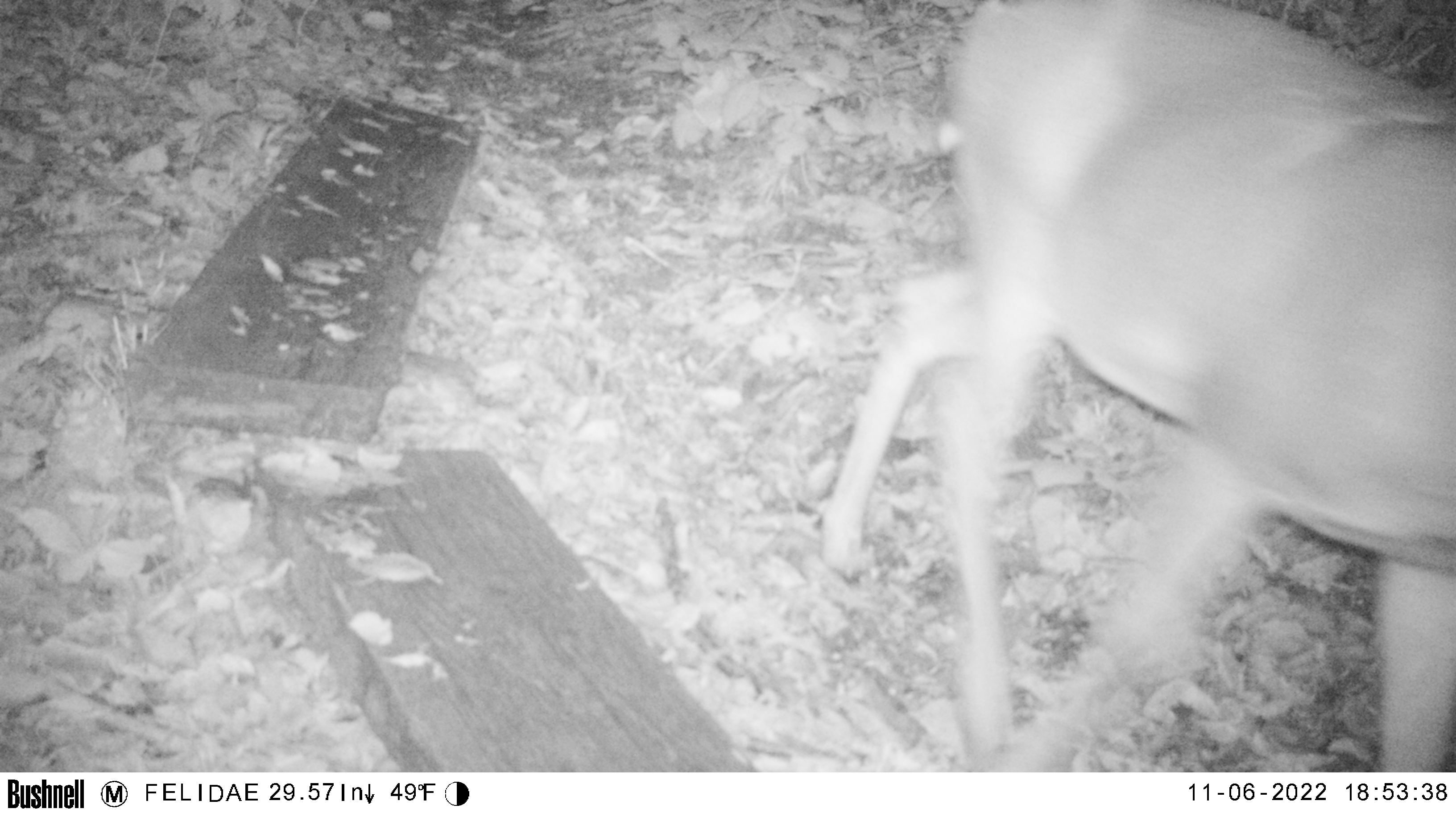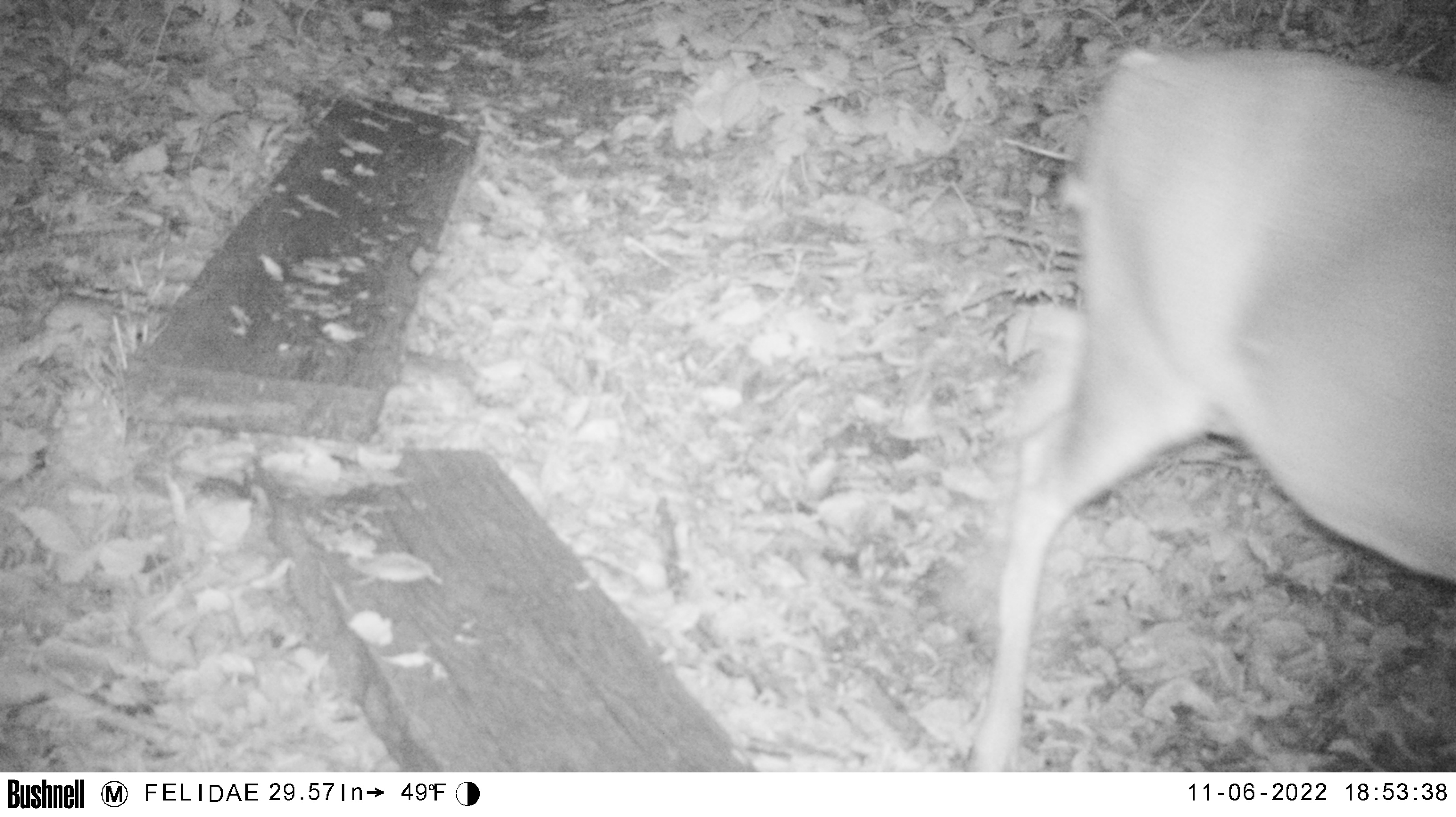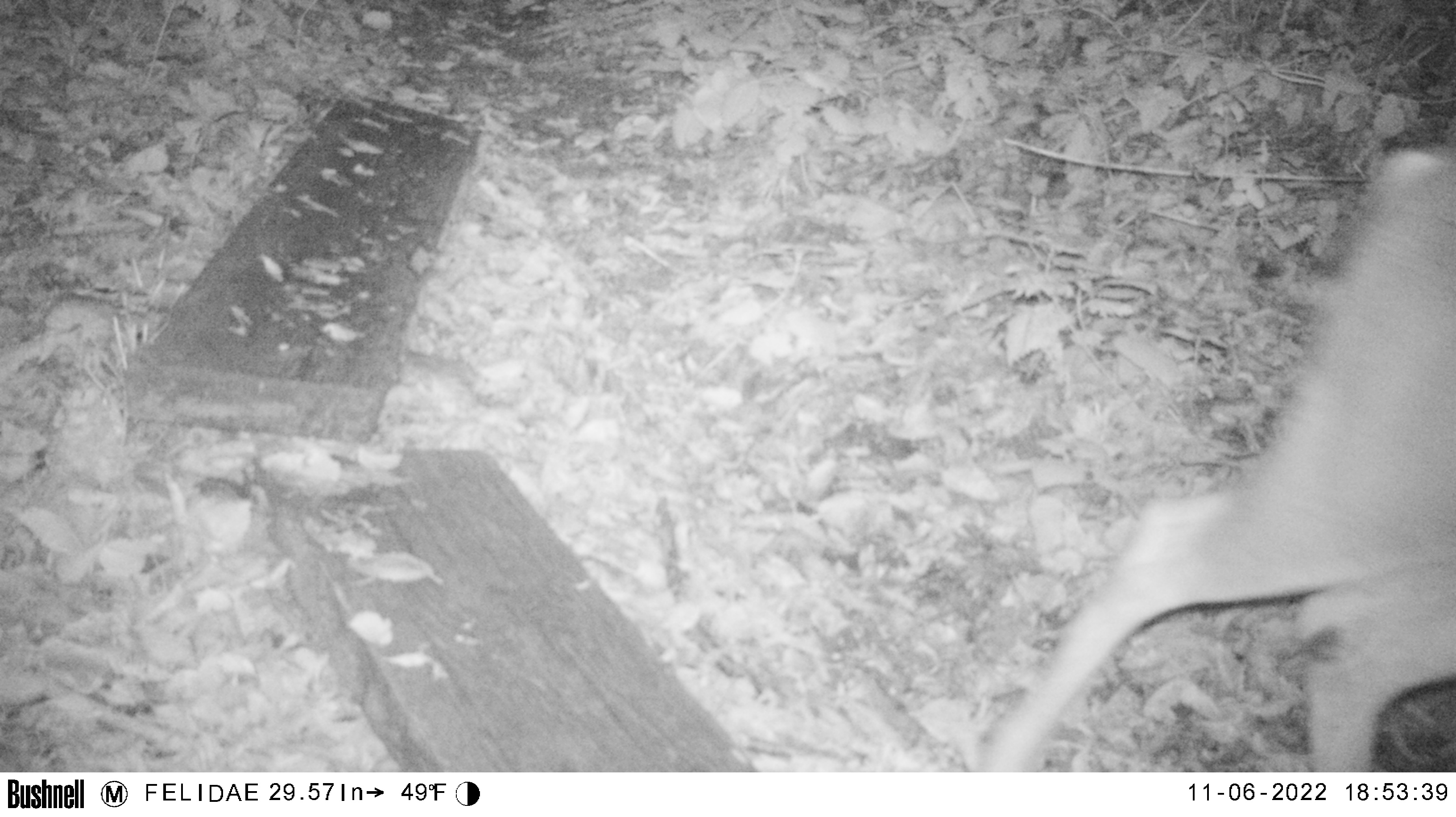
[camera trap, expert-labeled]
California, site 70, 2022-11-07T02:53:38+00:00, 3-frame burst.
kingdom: Animalia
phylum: Chordata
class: Mammalia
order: Artiodactyla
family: Cervidae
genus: Odocoileus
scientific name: Odocoileus hemionus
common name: mule deer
Mule deer (Odocoileus hemionus).